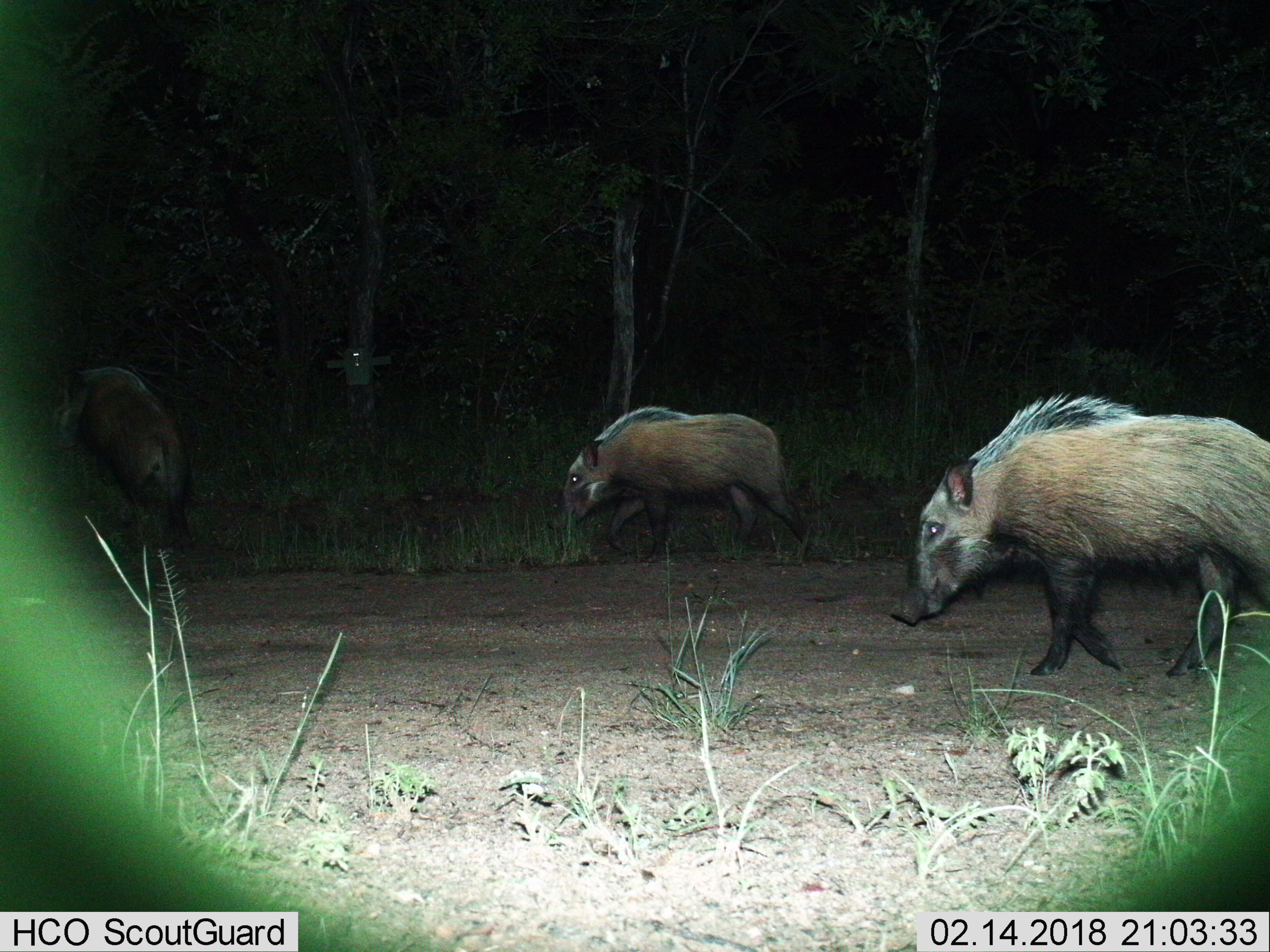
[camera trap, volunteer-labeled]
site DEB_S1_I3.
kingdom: Animalia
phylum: Chordata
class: Mammalia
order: Artiodactyla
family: Suidae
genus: Potamochoerus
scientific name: Potamochoerus larvatus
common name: bushpig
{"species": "bushpig (Potamochoerus larvatus)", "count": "3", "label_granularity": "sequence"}